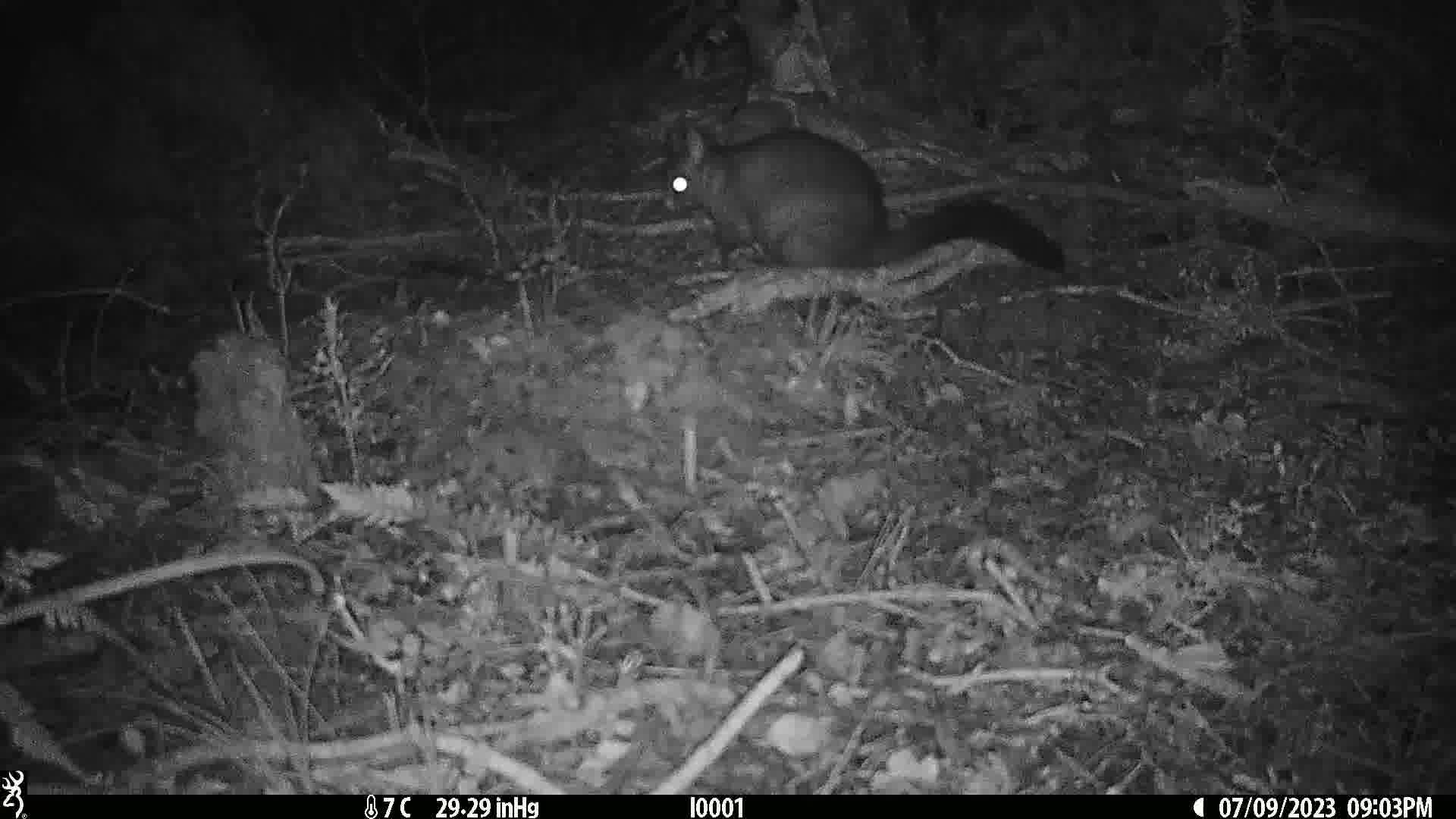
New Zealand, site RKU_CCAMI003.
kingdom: Animalia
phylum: Chordata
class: Mammalia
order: Diprotodontia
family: Phalangeridae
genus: Trichosurus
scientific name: Trichosurus vulpecula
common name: common brushtail possum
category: possum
Possum (common brushtail possum) (Trichosurus vulpecula).